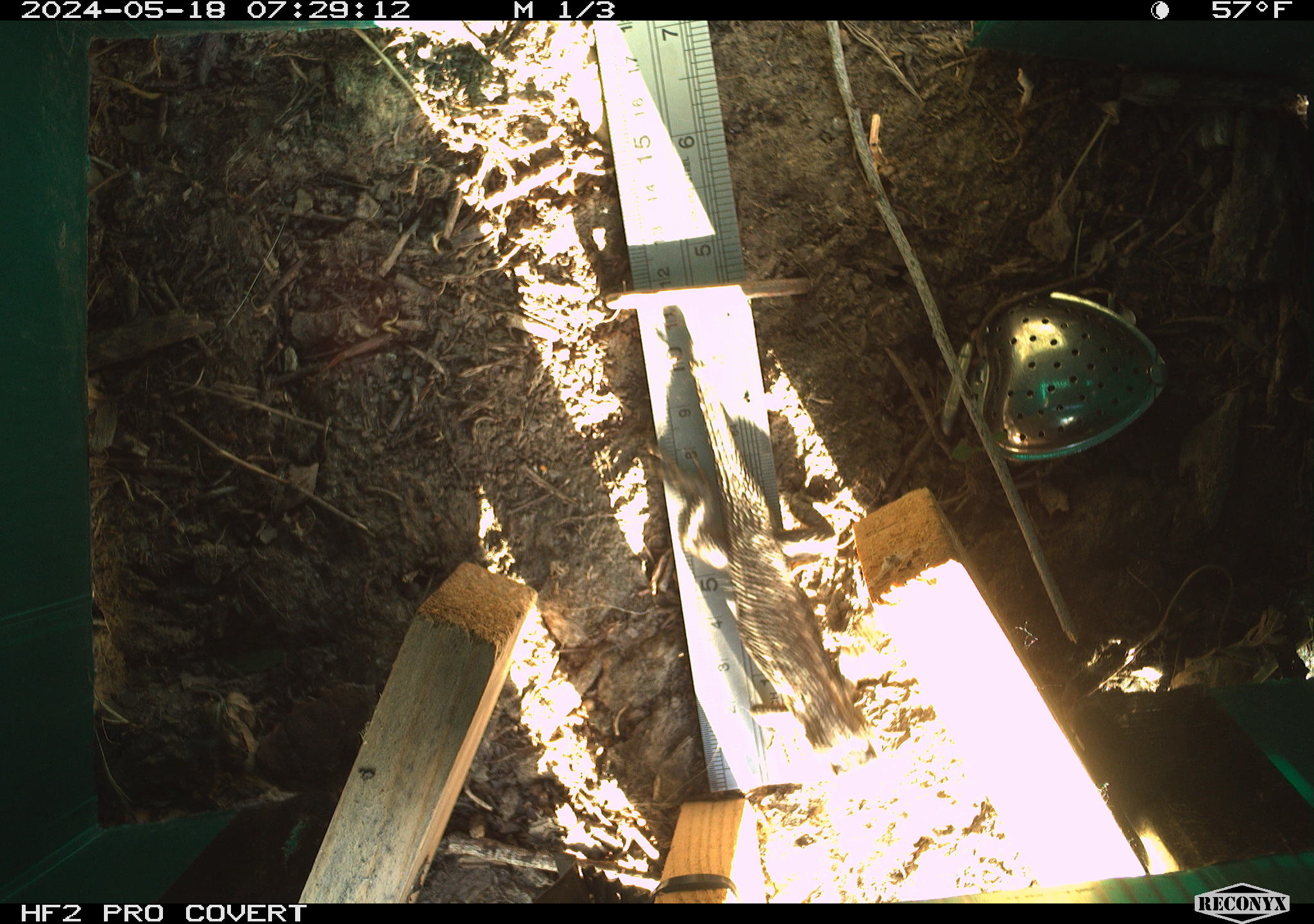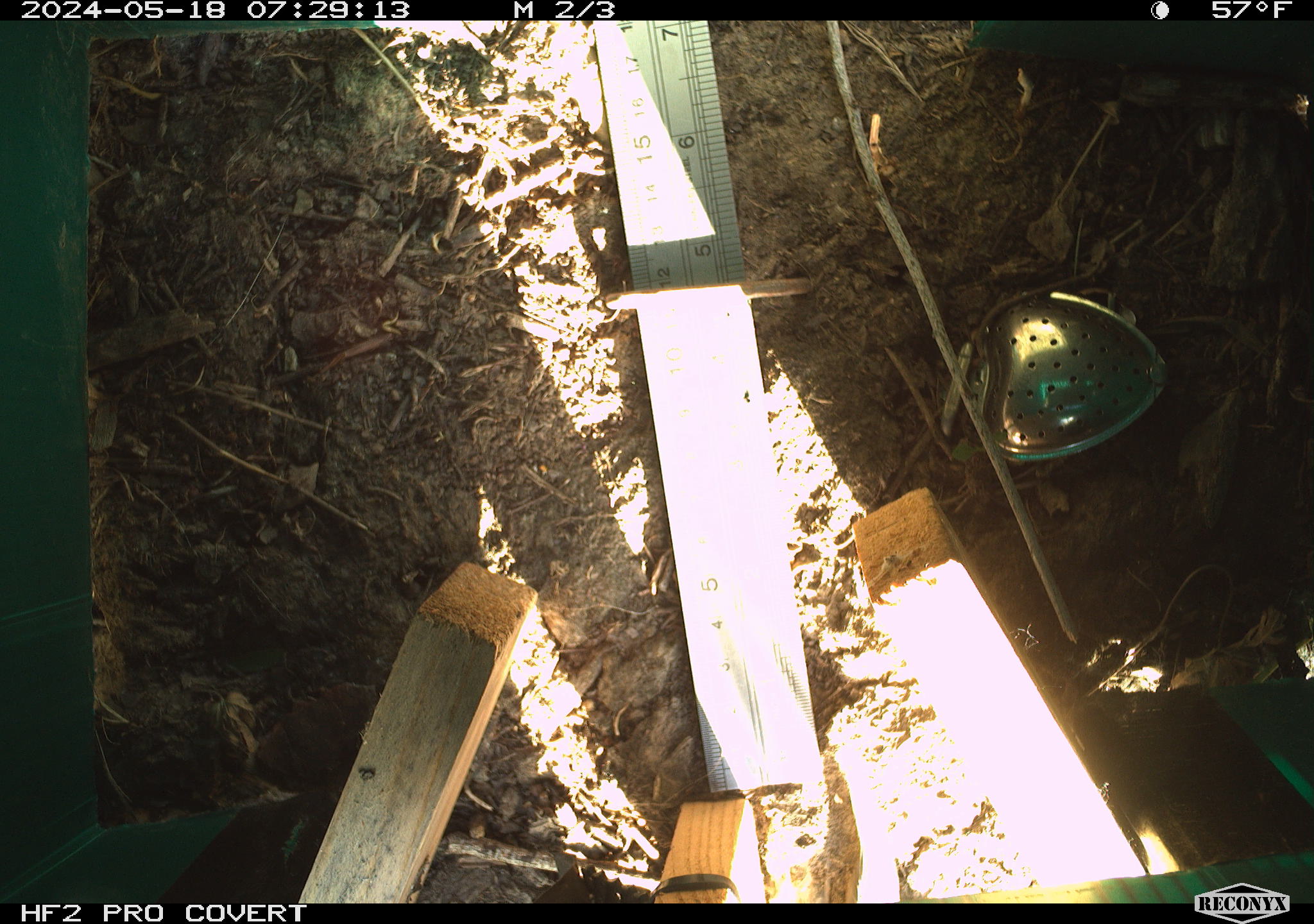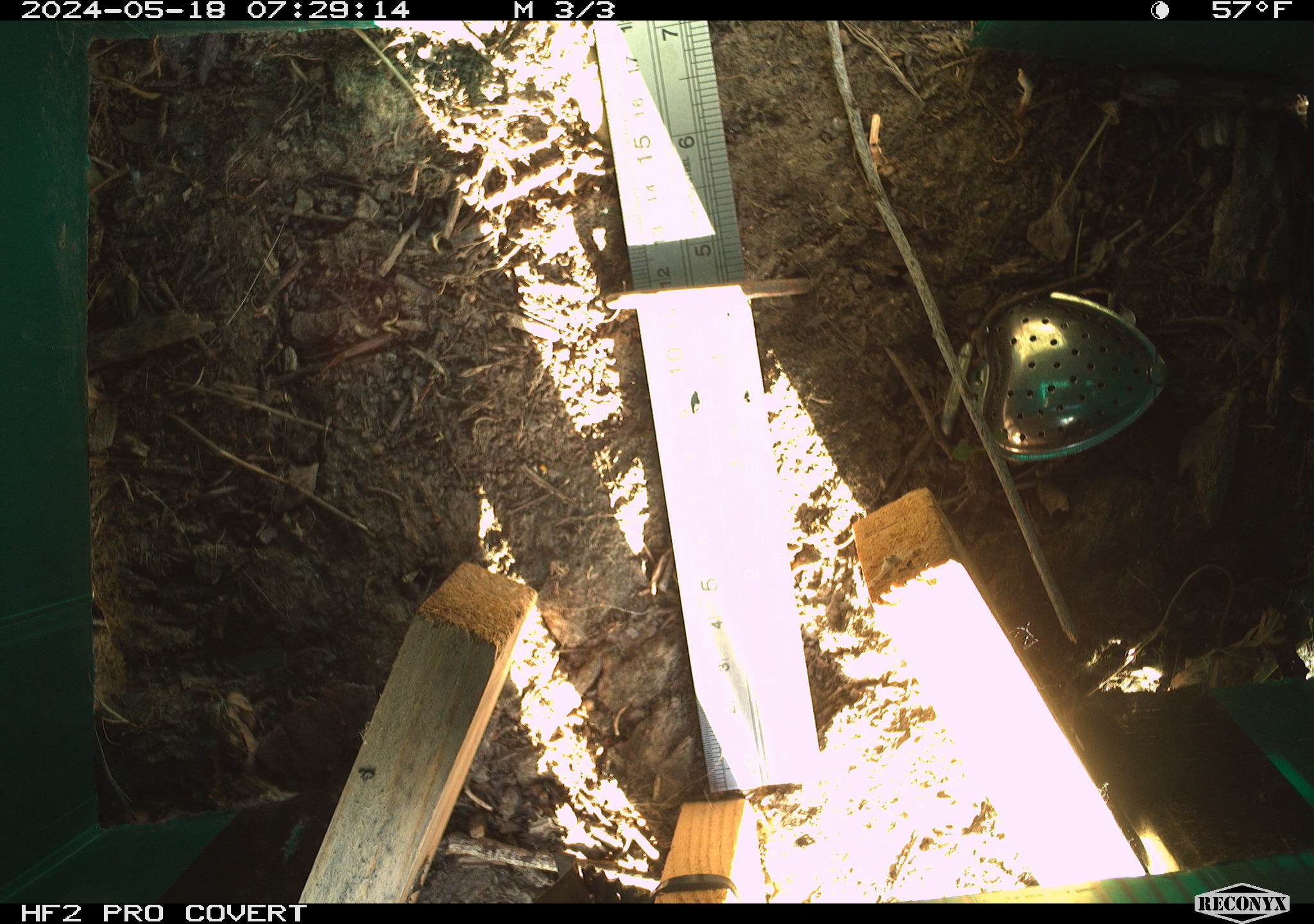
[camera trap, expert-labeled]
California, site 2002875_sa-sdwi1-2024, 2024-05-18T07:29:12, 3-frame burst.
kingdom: Animalia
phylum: Chordata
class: Reptilia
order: Squamata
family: Phrynosomatidae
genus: Sceloporus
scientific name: Sceloporus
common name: spiny lizards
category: sceloporus species